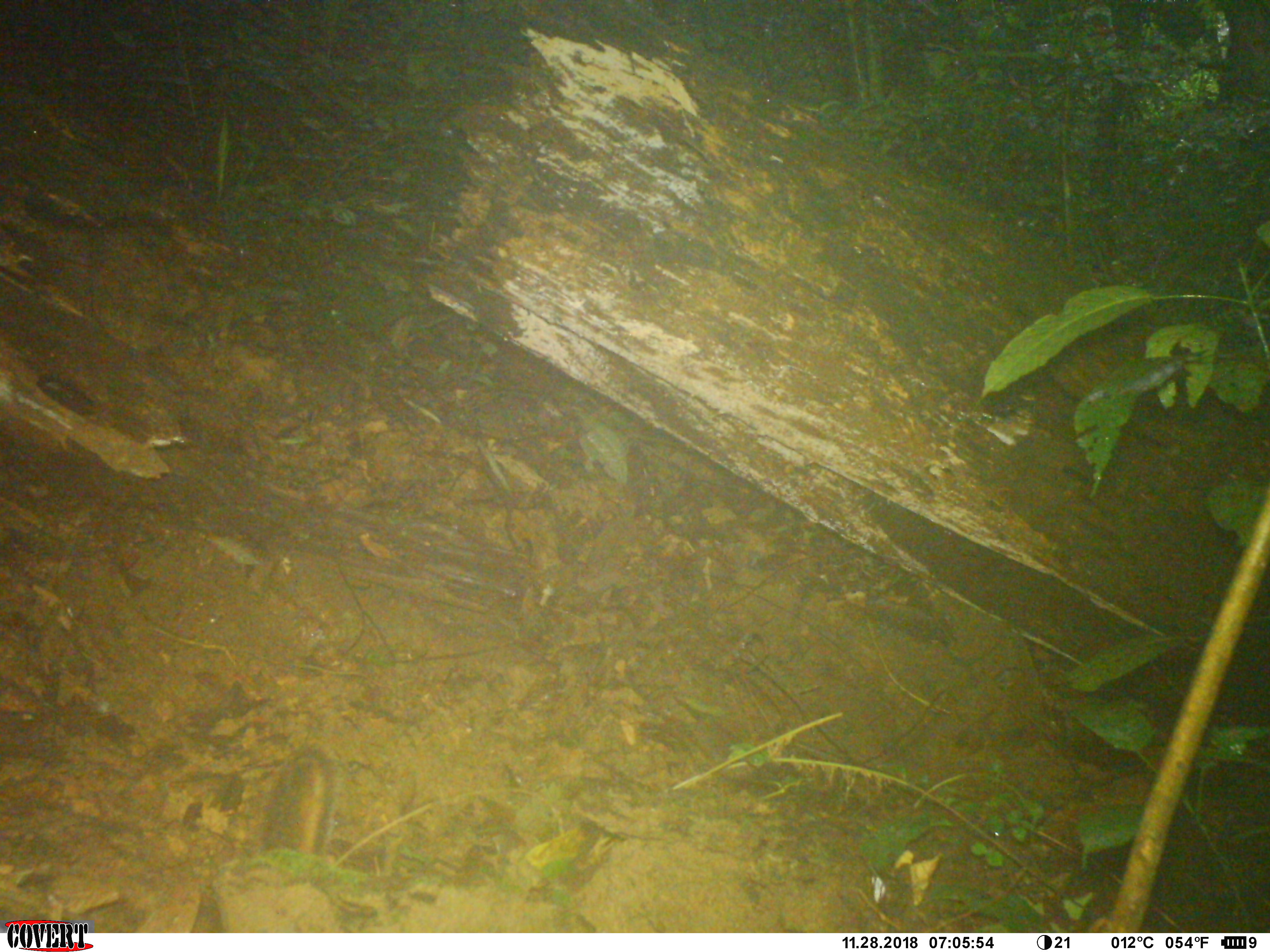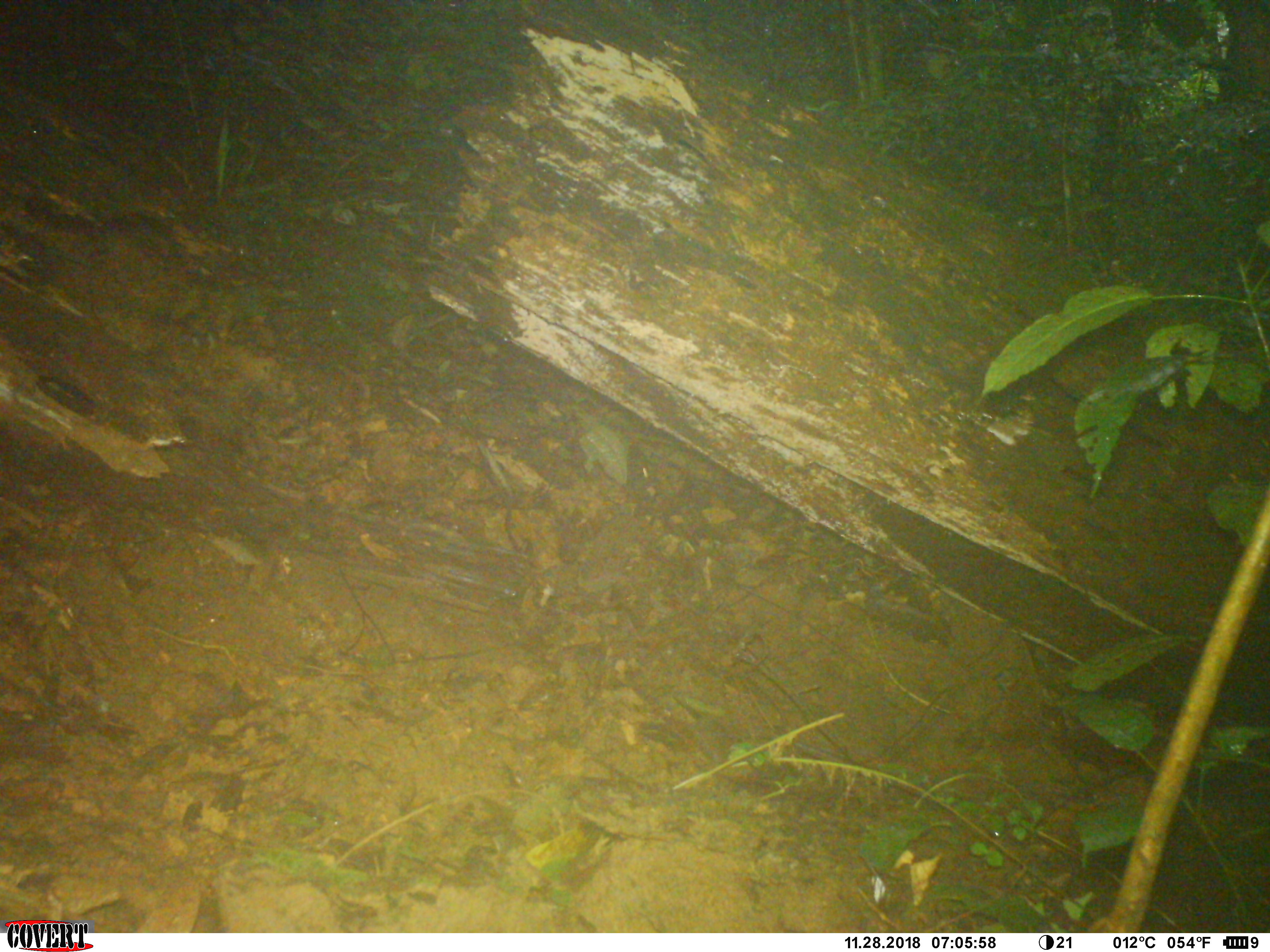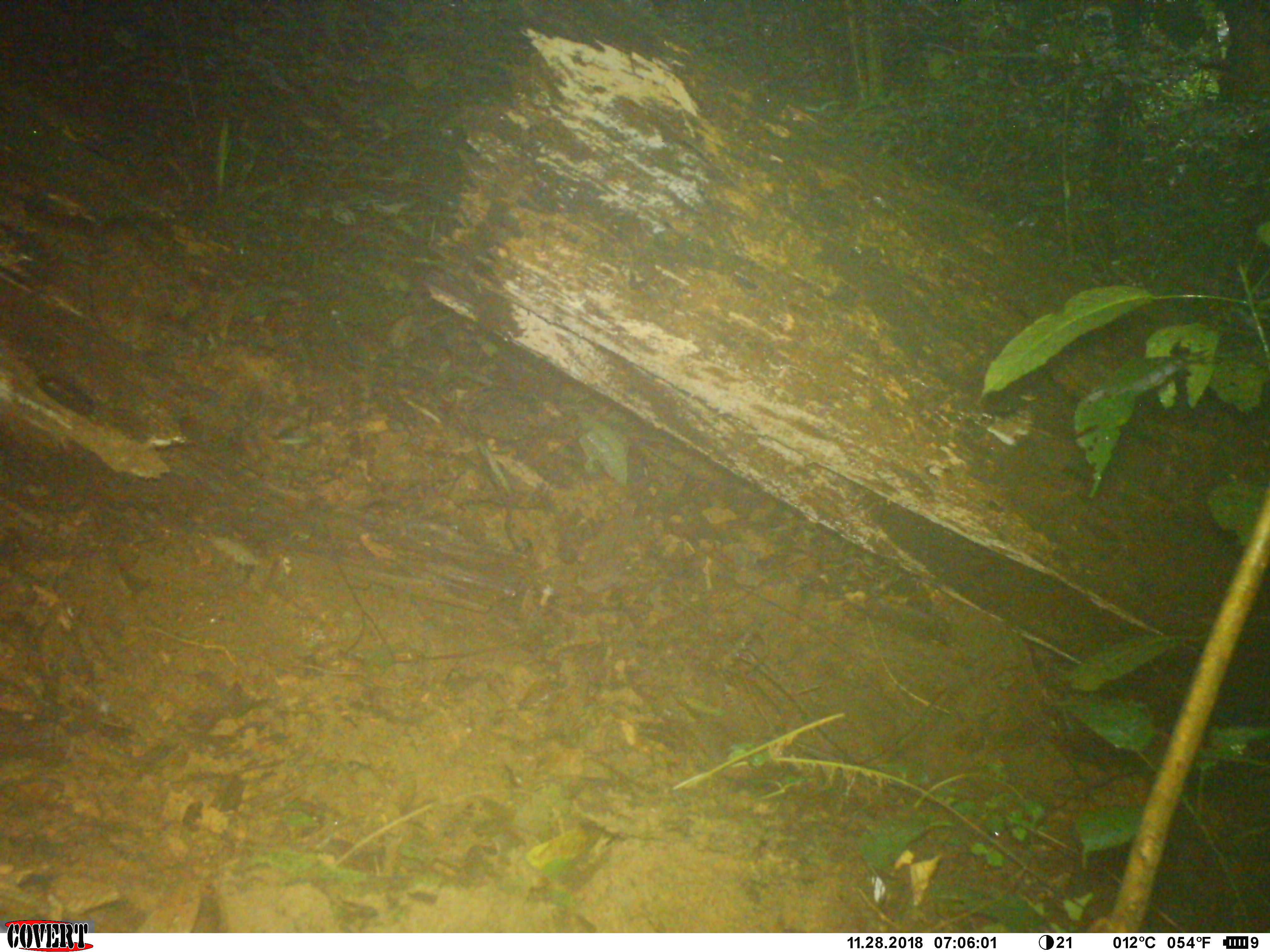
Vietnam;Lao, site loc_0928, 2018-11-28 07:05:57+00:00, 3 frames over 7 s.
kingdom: Animalia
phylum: Chordata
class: Mammalia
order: Rodentia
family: Sciuridae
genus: Dremomys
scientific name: Dremomys rufigenis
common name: red-cheeked squirrel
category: red cheeked squirrel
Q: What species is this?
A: Red cheeked squirrel (red-cheeked squirrel) (Dremomys rufigenis).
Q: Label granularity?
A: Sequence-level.